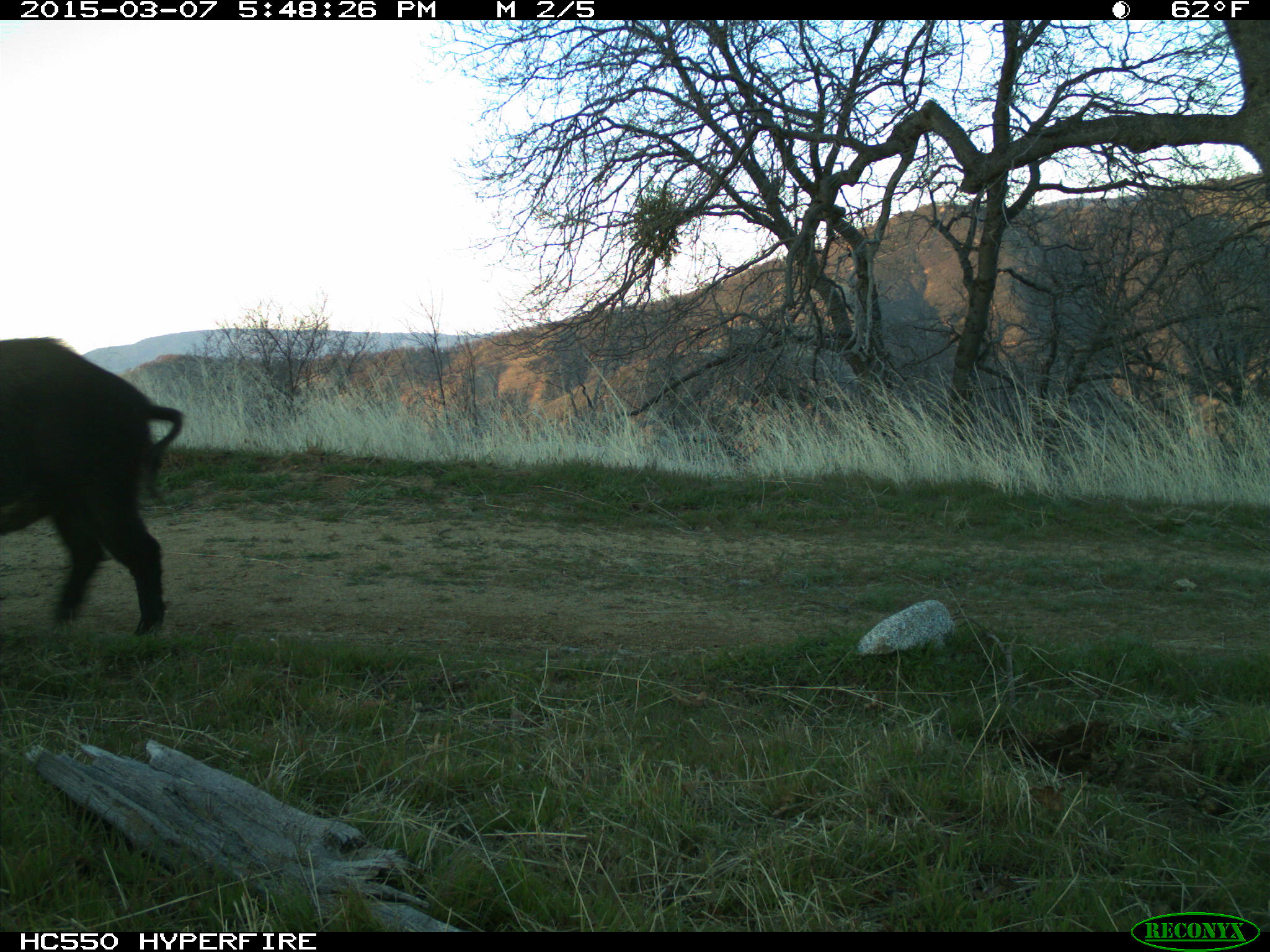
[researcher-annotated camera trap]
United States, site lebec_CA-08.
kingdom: Animalia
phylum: Chordata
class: Mammalia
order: Artiodactyla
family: Suidae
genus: Sus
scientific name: Sus scrofa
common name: wild boar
Sus scrofa (wild boar).